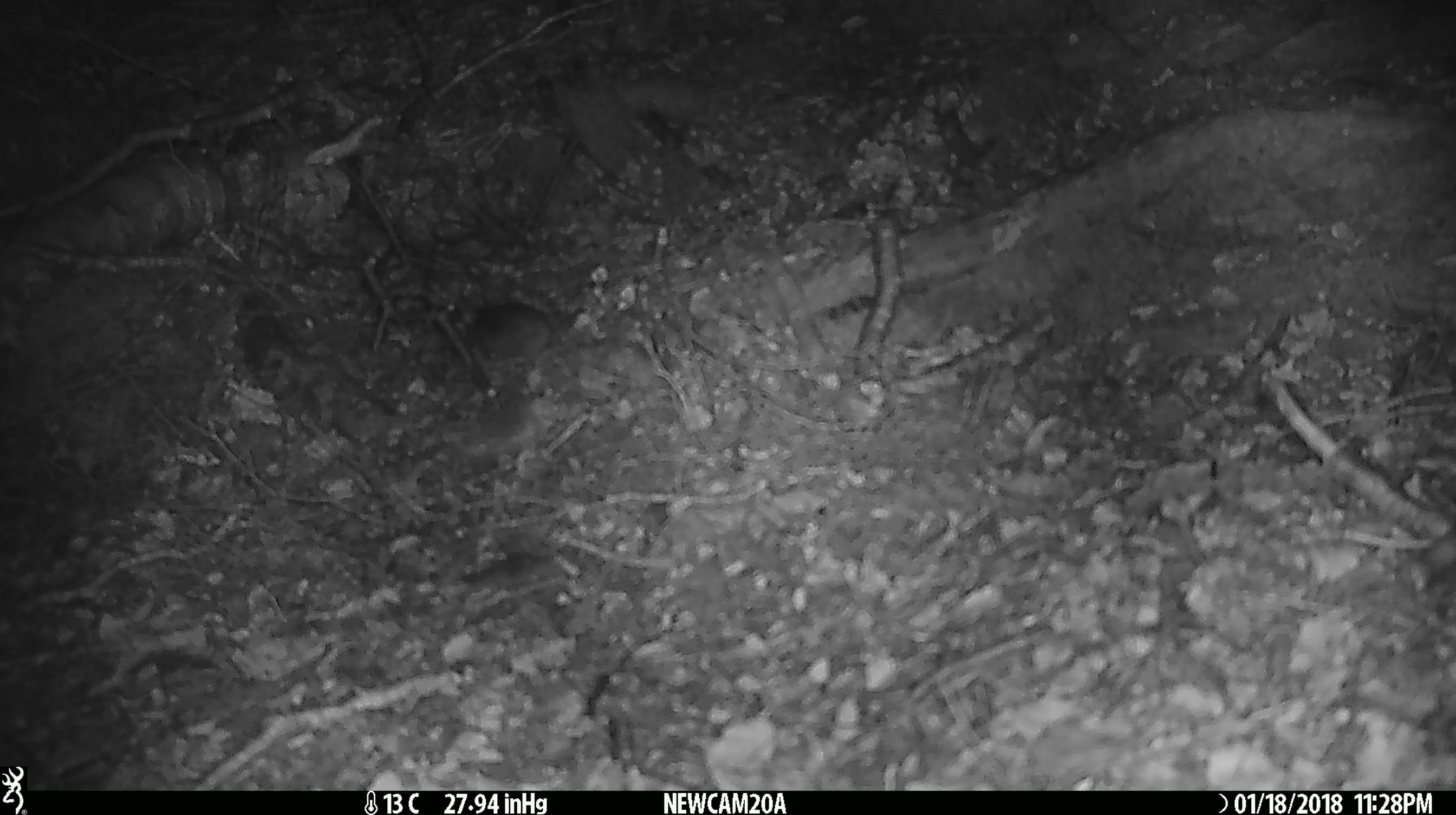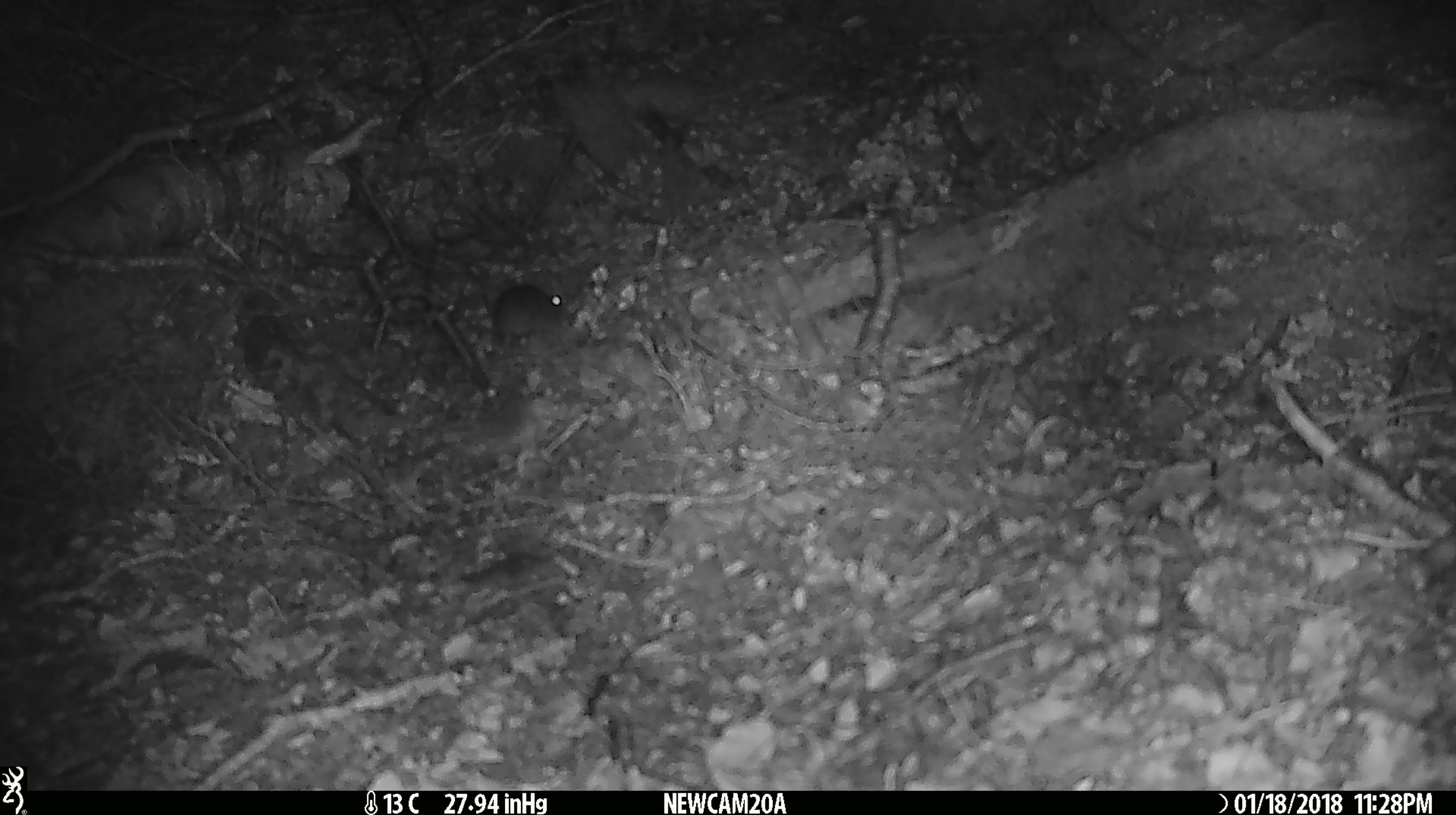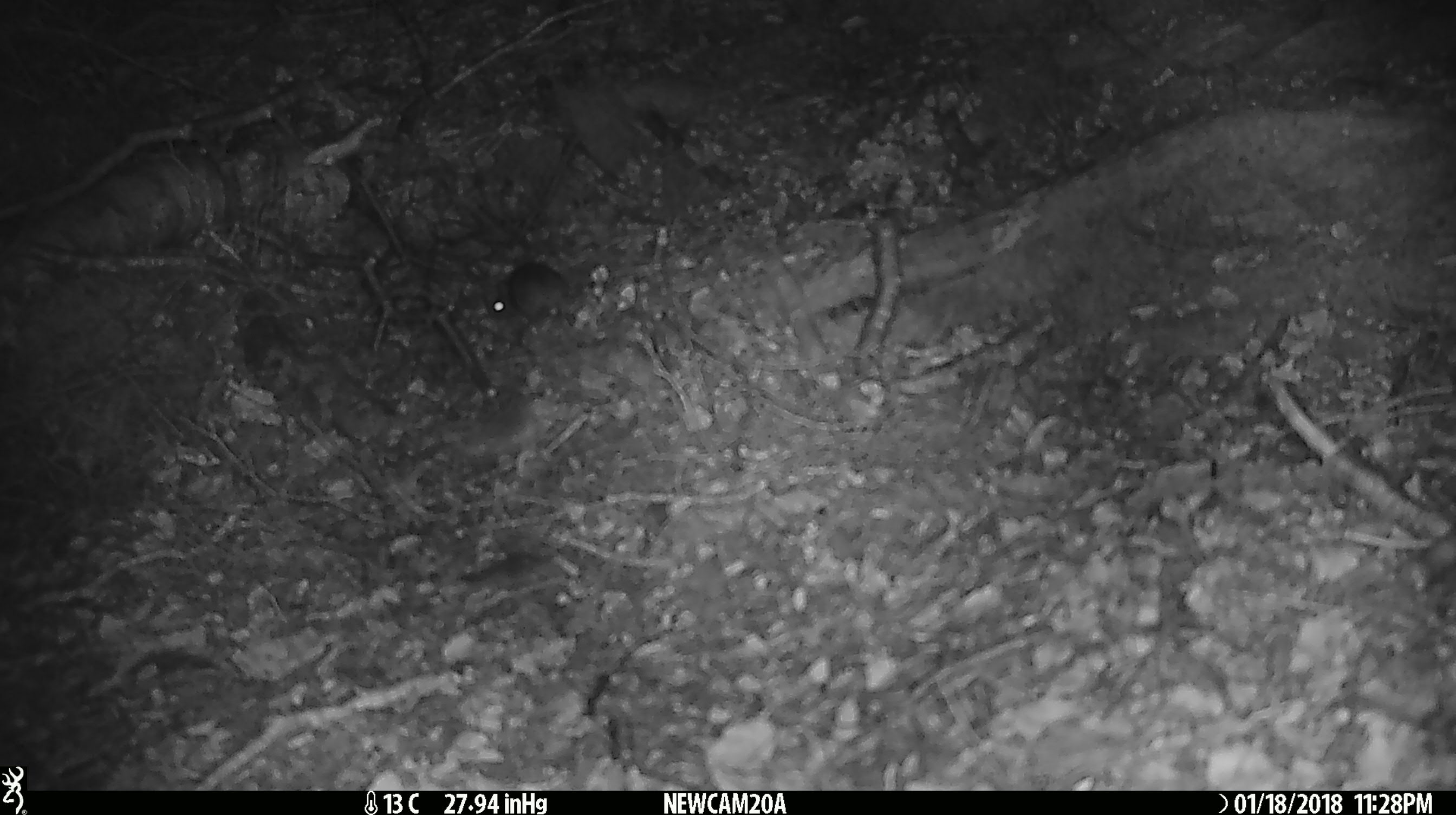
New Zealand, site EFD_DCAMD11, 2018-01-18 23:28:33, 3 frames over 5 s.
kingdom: Animalia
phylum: Chordata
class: Mammalia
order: Rodentia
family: Muridae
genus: Mus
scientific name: Mus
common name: mouse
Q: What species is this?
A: Mouse (Mus).